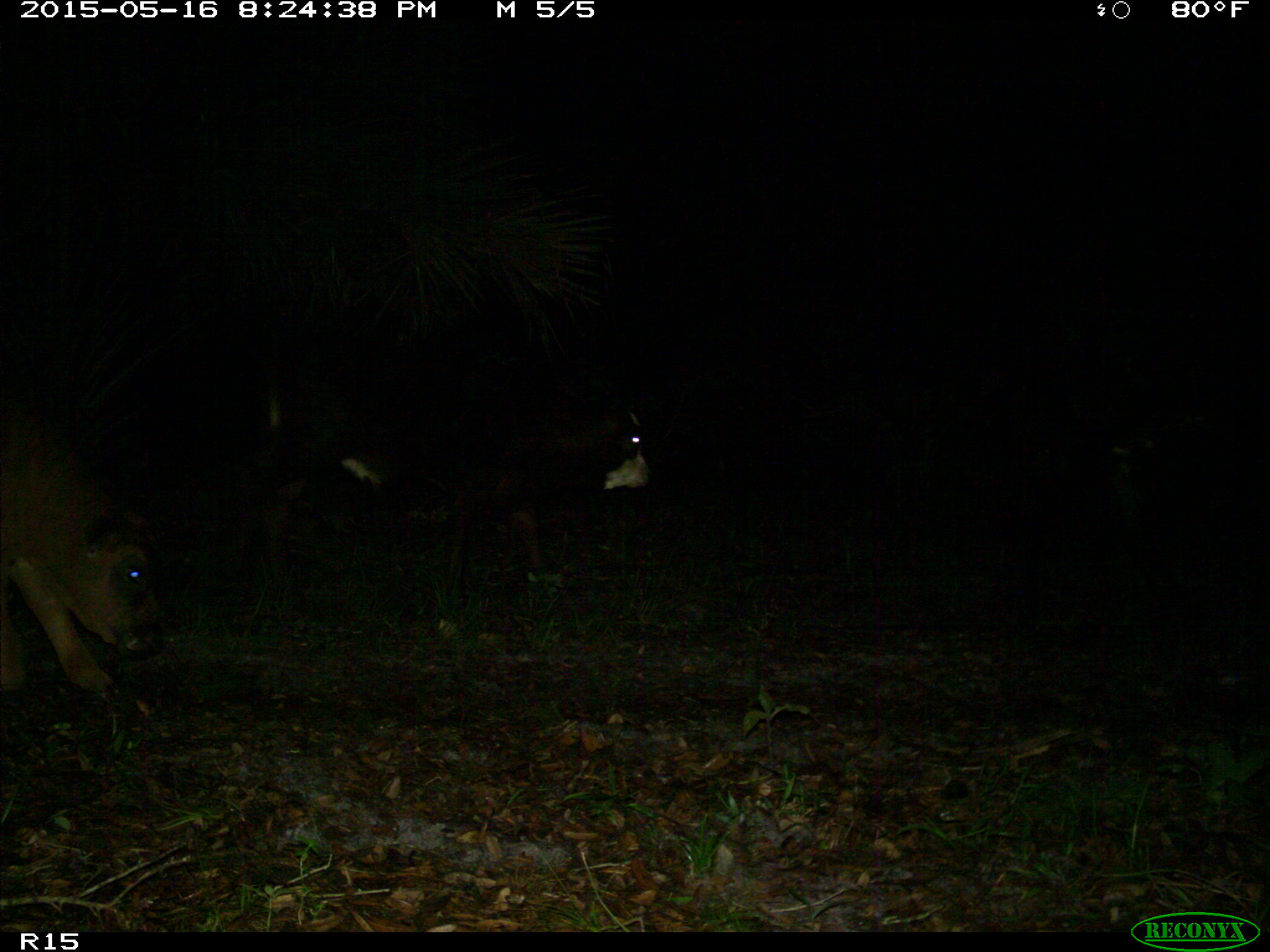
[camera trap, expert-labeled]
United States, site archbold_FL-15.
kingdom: Animalia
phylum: Chordata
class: Mammalia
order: Artiodactyla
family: Bovidae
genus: Bos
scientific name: Bos taurus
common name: domestic cow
Bos taurus (domestic cow).